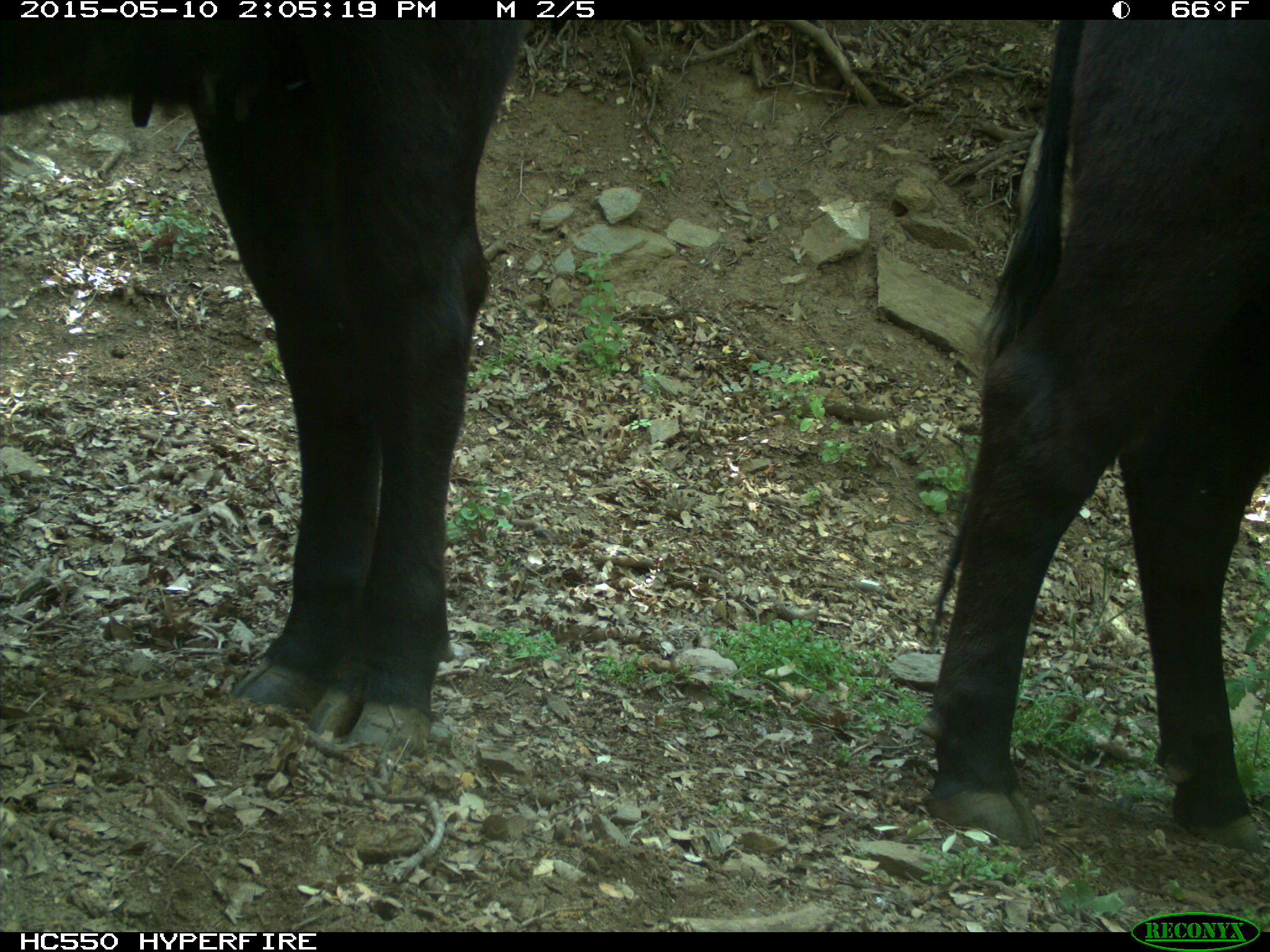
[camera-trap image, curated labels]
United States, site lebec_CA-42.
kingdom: Animalia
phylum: Chordata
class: Mammalia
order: Artiodactyla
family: Bovidae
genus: Bos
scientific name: Bos taurus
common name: domestic cow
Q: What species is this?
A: Bos taurus (domestic cow).